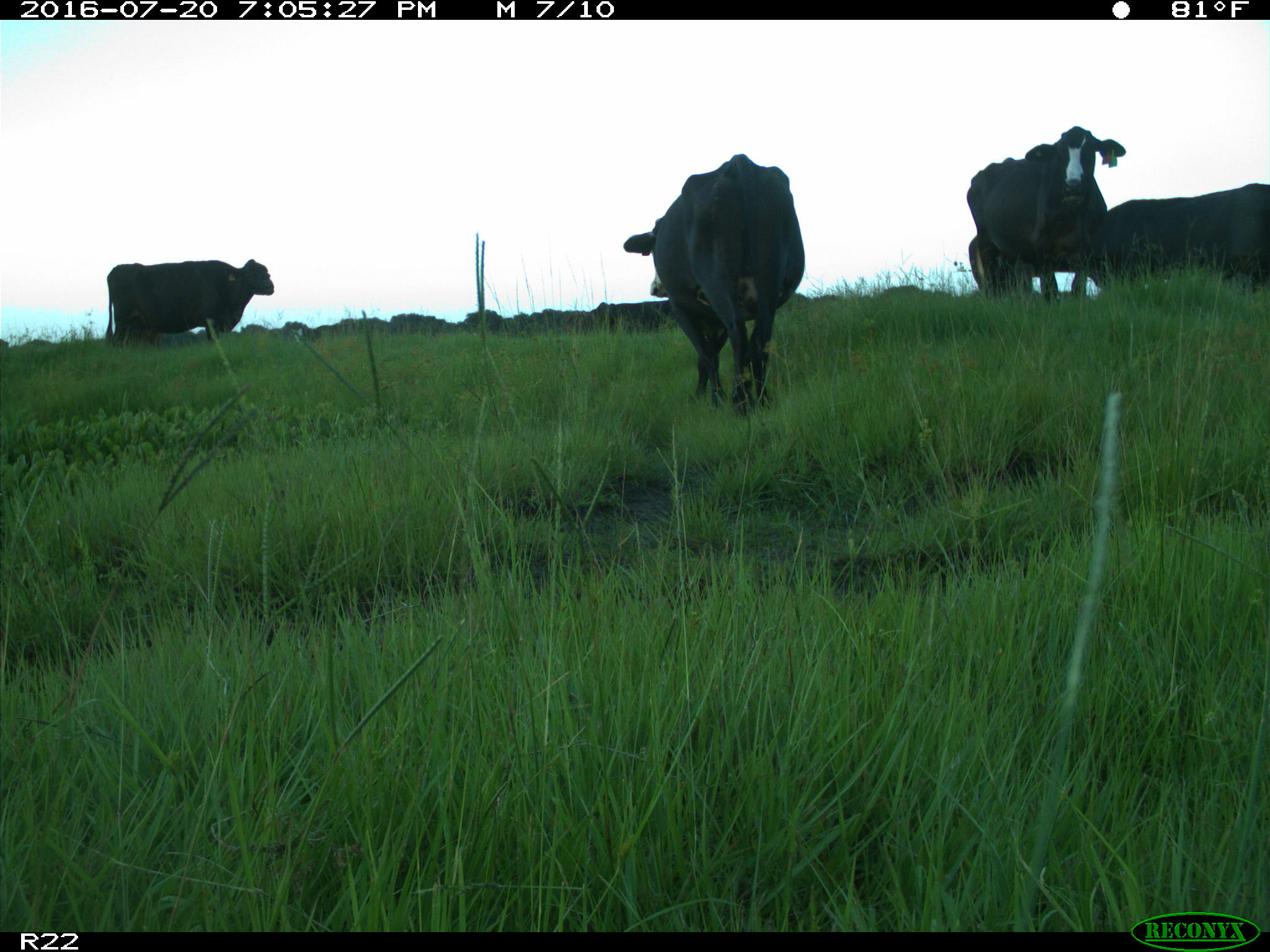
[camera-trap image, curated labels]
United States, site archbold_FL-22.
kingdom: Animalia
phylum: Chordata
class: Mammalia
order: Artiodactyla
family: Bovidae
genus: Bos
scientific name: Bos taurus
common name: domestic cow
Bos taurus (domestic cow).